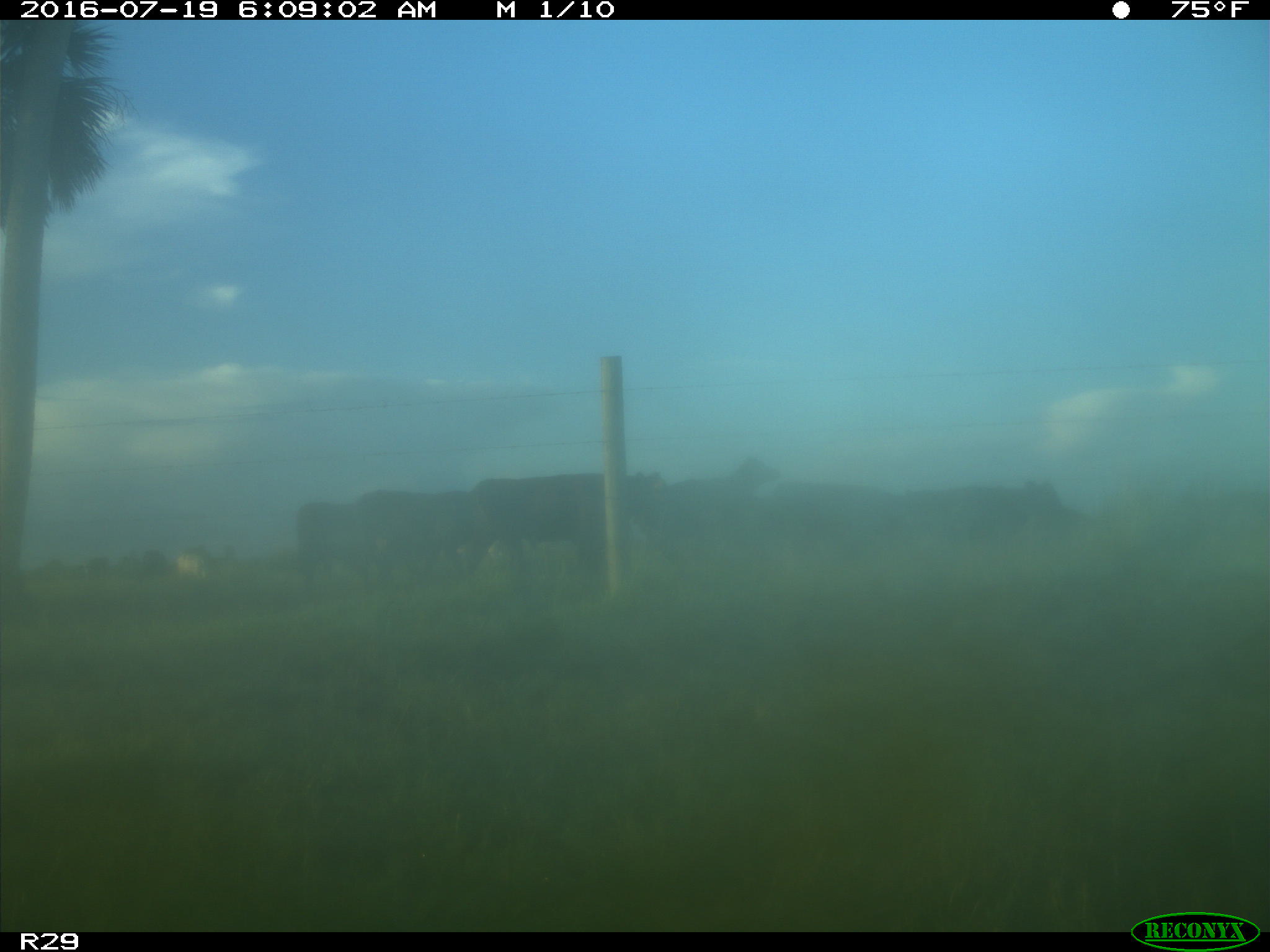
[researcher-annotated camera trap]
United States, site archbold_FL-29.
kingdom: Animalia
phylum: Chordata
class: Mammalia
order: Artiodactyla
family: Bovidae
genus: Bos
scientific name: Bos taurus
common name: domestic cow